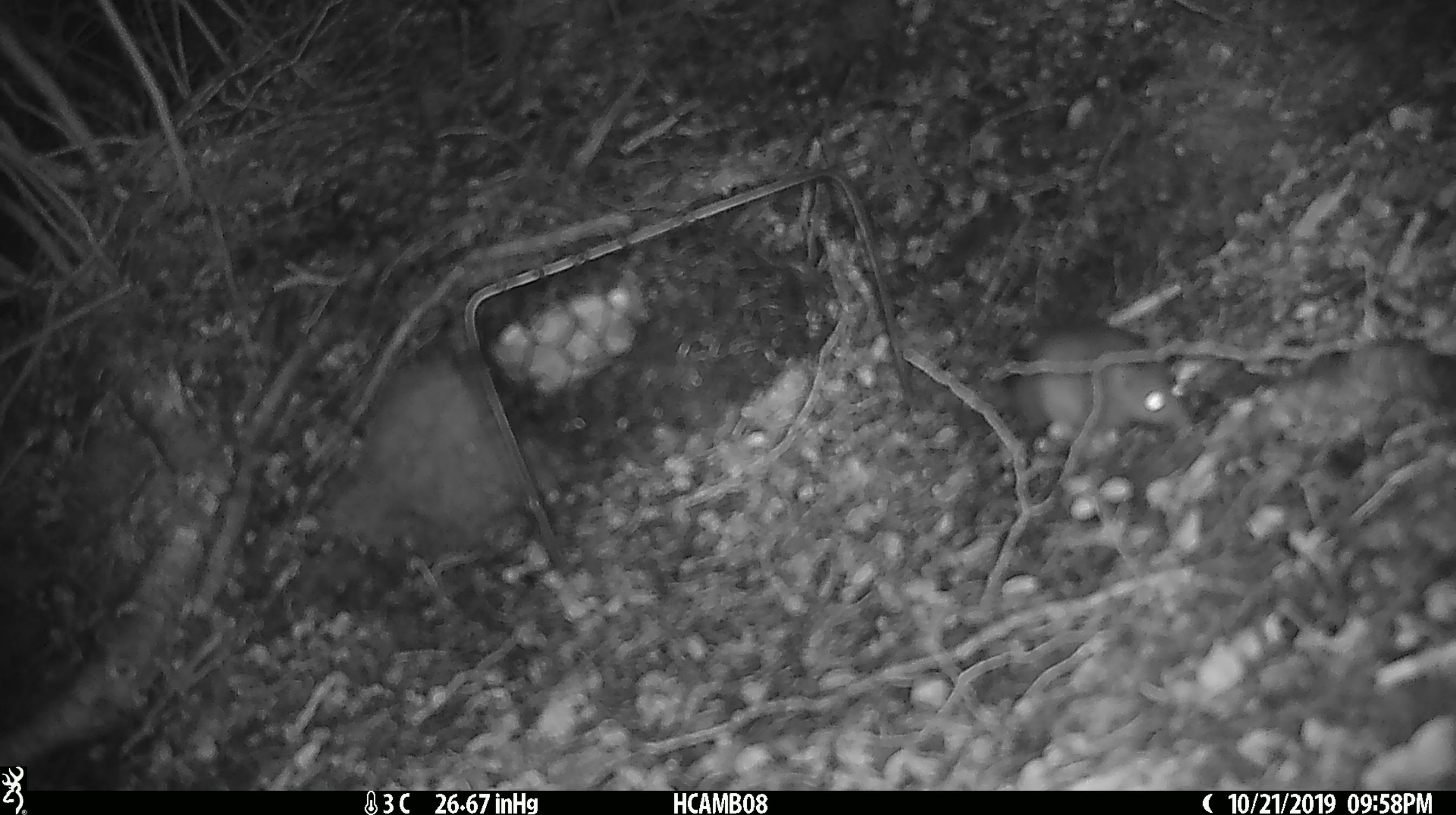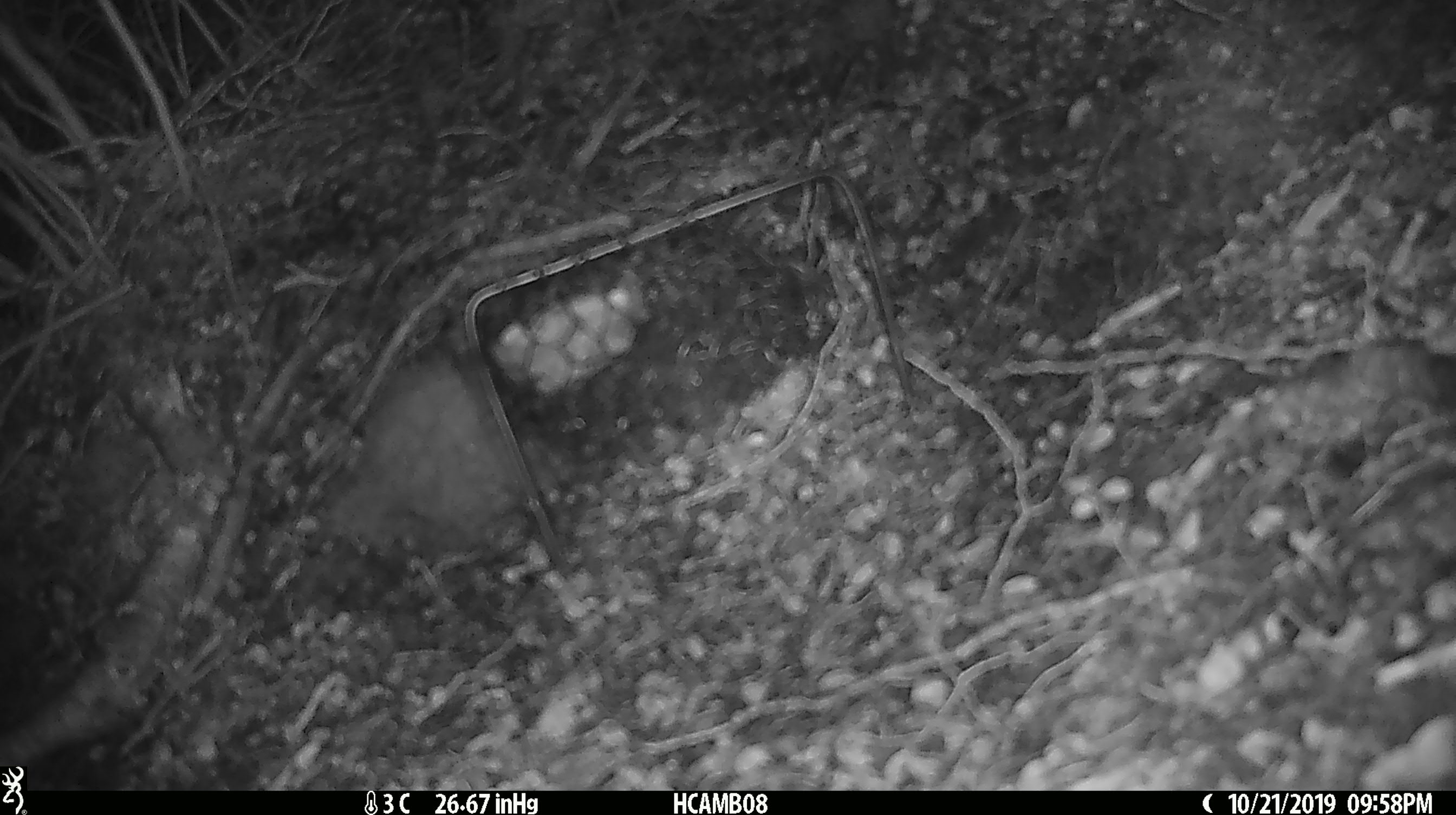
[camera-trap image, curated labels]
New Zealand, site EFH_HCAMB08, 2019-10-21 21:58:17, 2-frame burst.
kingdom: Animalia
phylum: Chordata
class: Mammalia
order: Rodentia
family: Muridae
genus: Mus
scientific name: Mus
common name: mouse